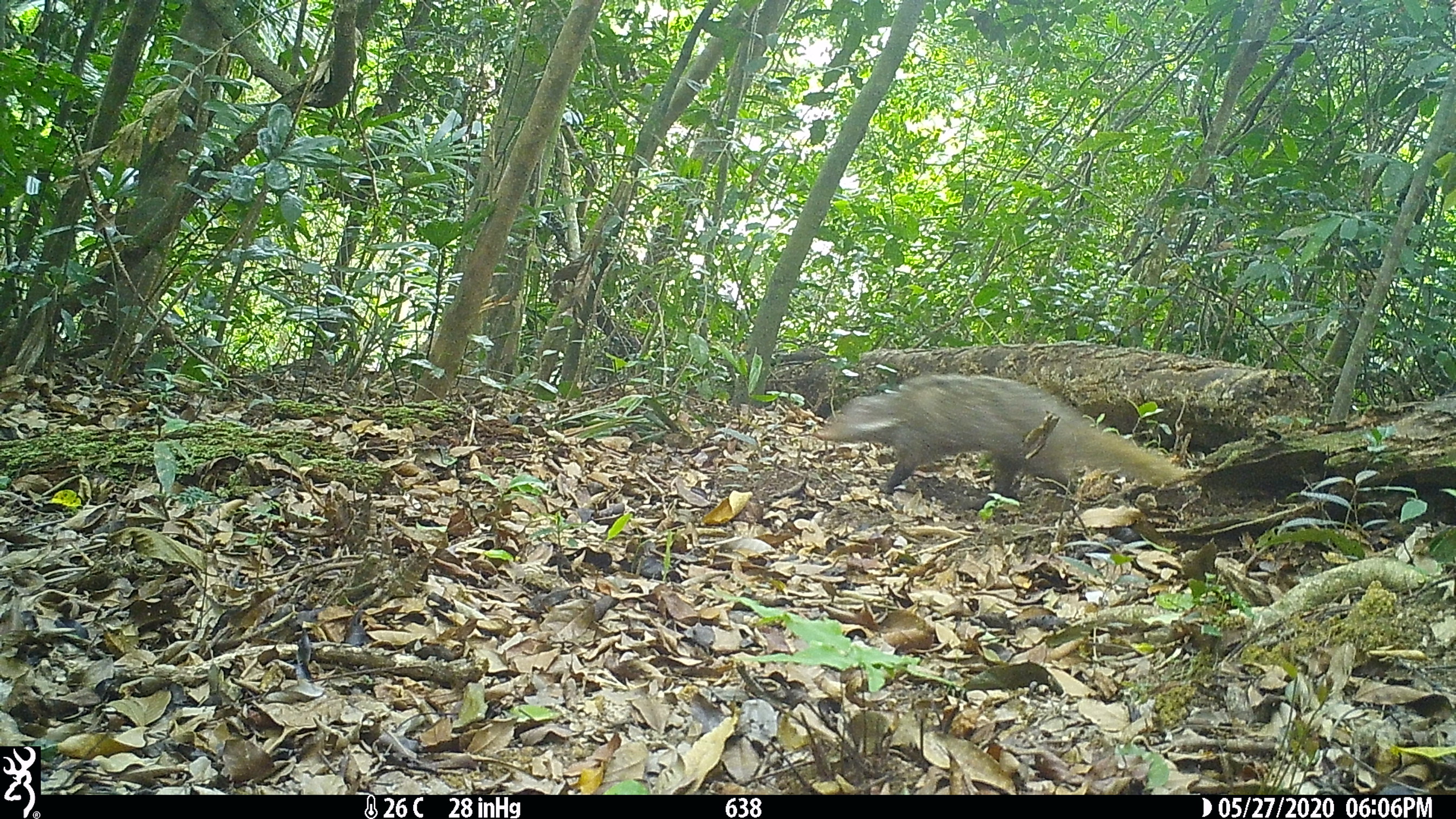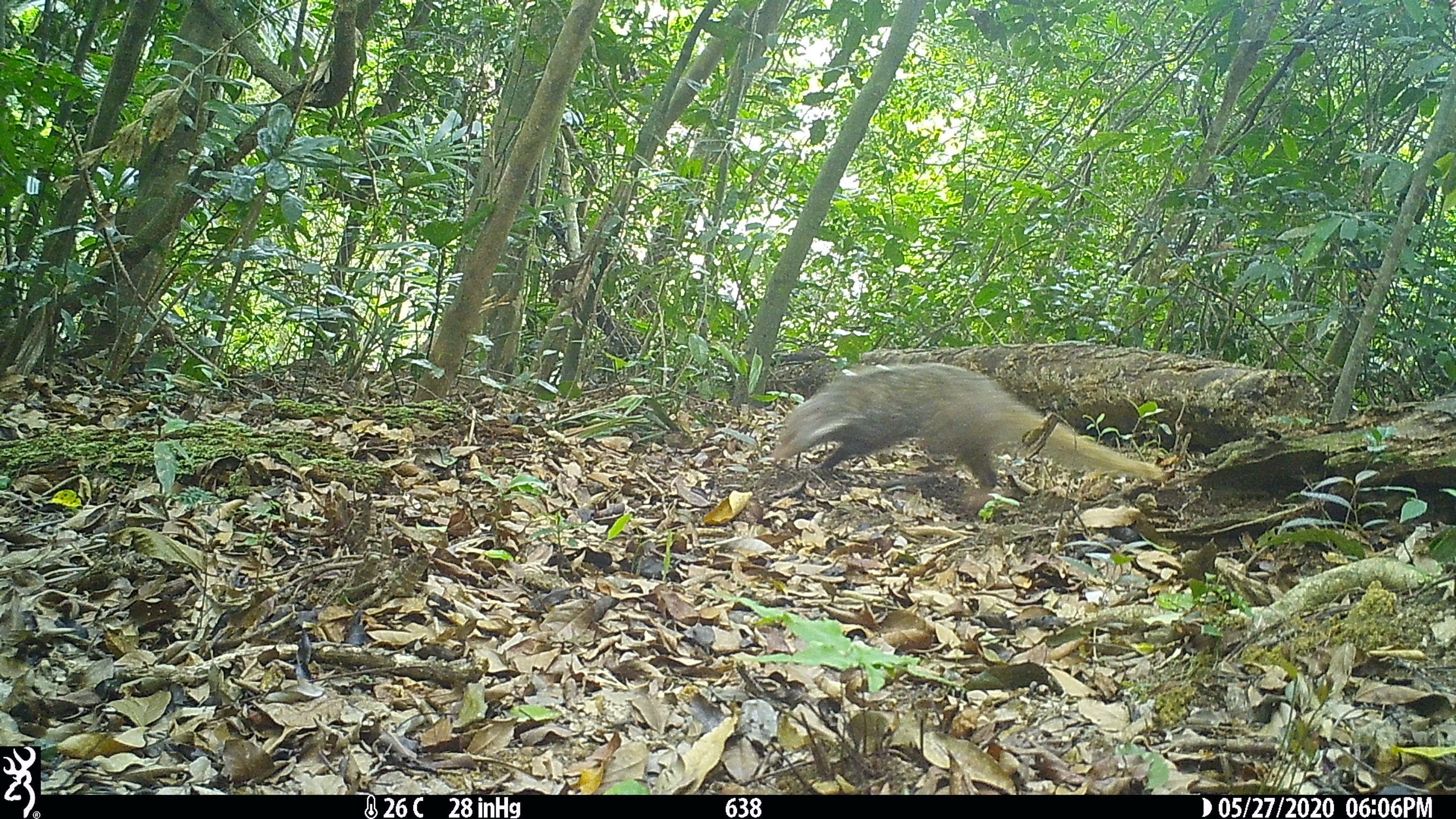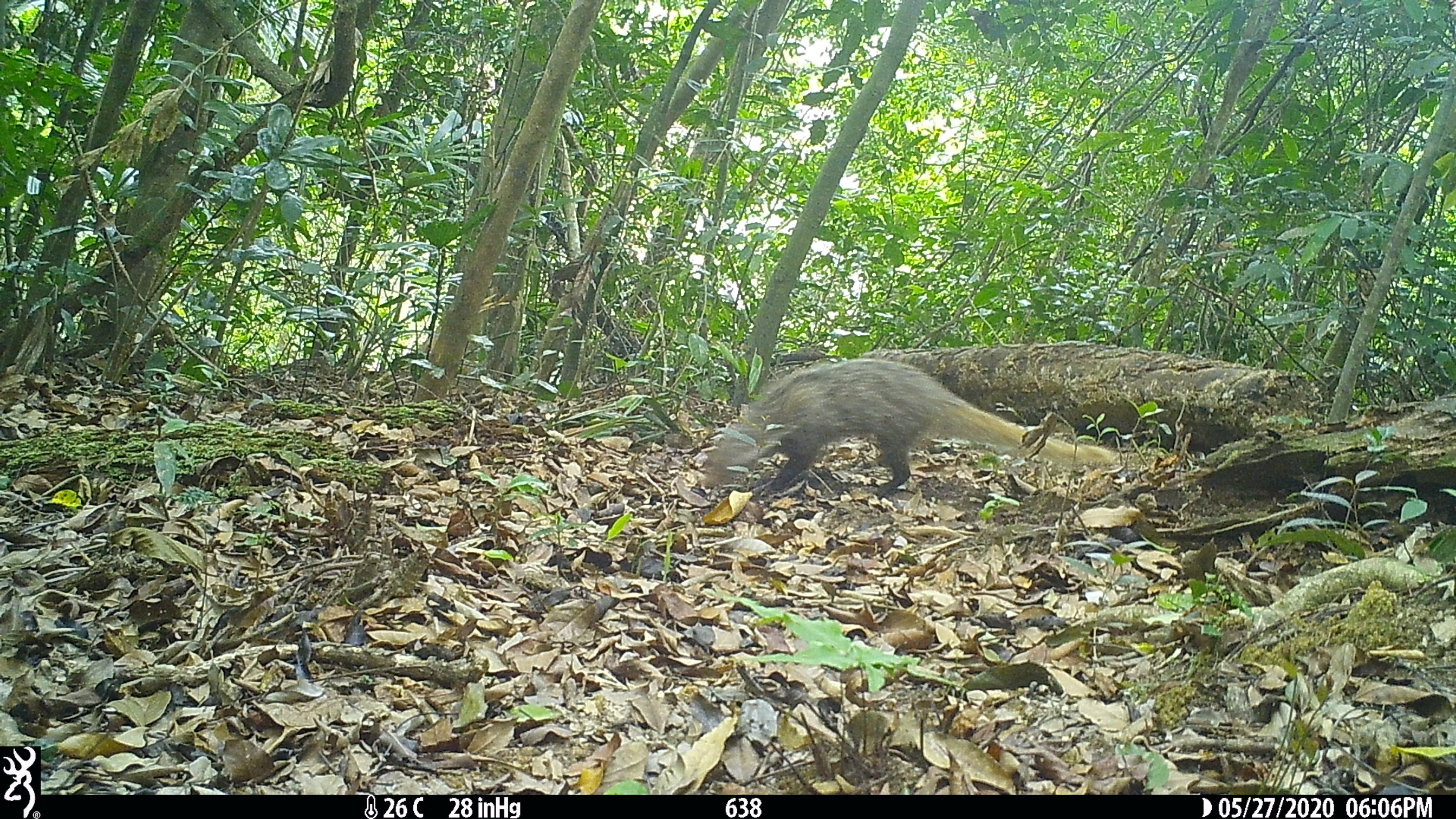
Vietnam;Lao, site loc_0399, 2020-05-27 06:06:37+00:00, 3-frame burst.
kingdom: Animalia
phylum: Chordata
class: Mammalia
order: Carnivora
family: Herpestidae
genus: Urva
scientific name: Urva urva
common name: crab-eating mongoose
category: crab eating mongoose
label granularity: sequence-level